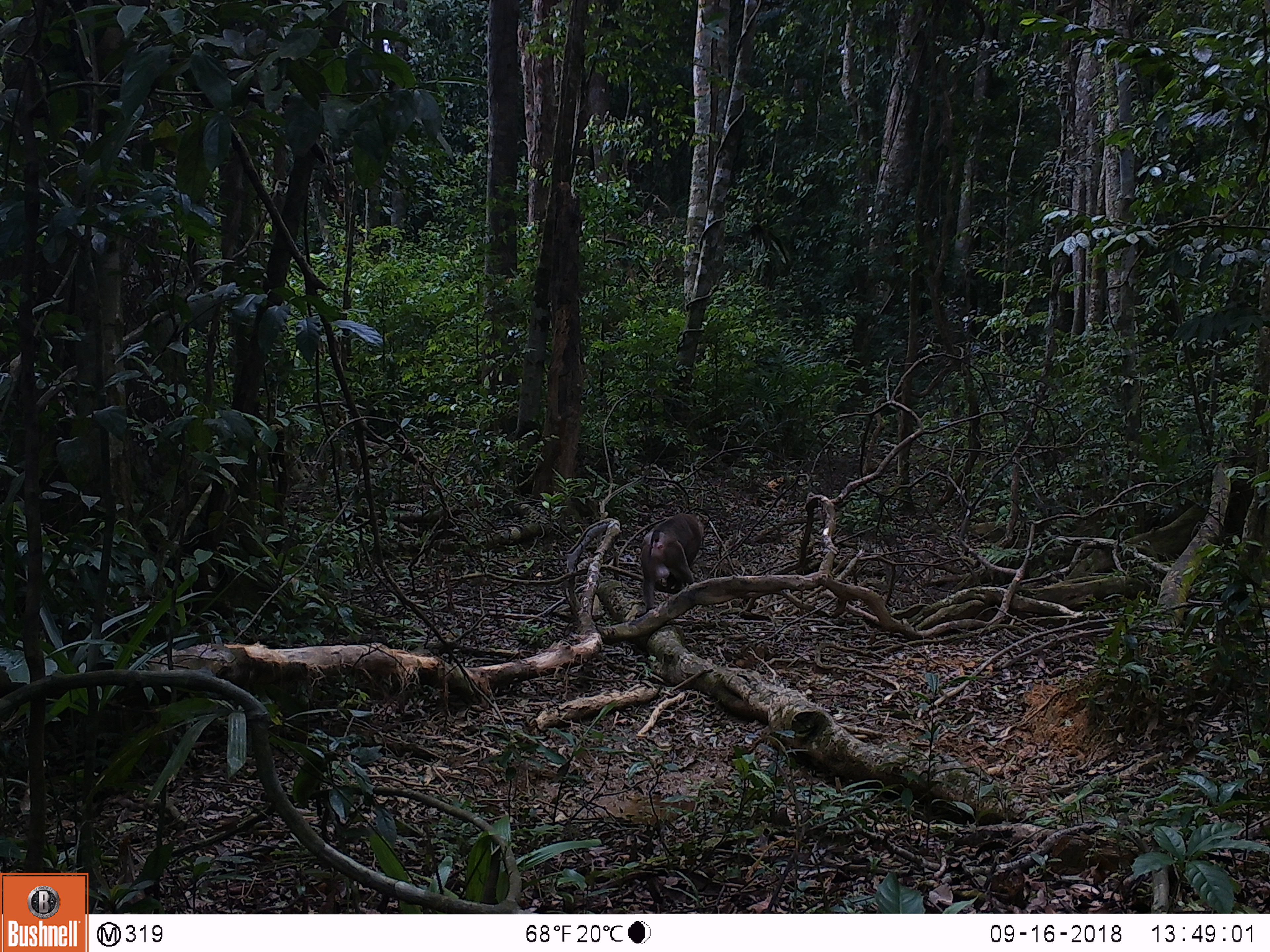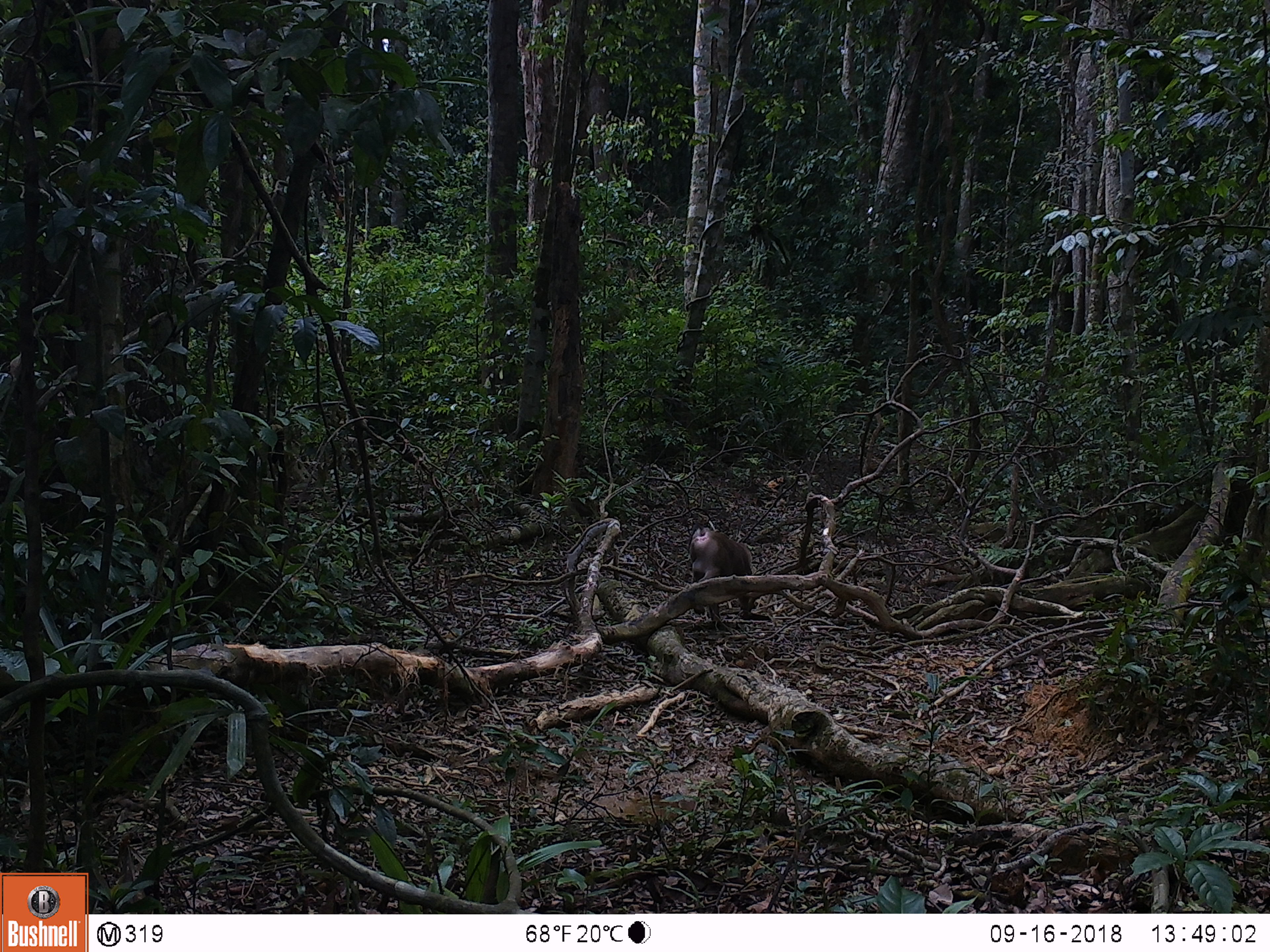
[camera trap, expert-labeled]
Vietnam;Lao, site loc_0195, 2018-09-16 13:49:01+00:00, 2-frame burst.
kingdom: Animalia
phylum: Chordata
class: Mammalia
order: Primates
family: Cercopithecidae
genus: Macaca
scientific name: Macaca nemestrina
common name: pig-tailed macaque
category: pig tailed macaque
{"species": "pig tailed macaque (pig-tailed macaque) (Macaca nemestrina)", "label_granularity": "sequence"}